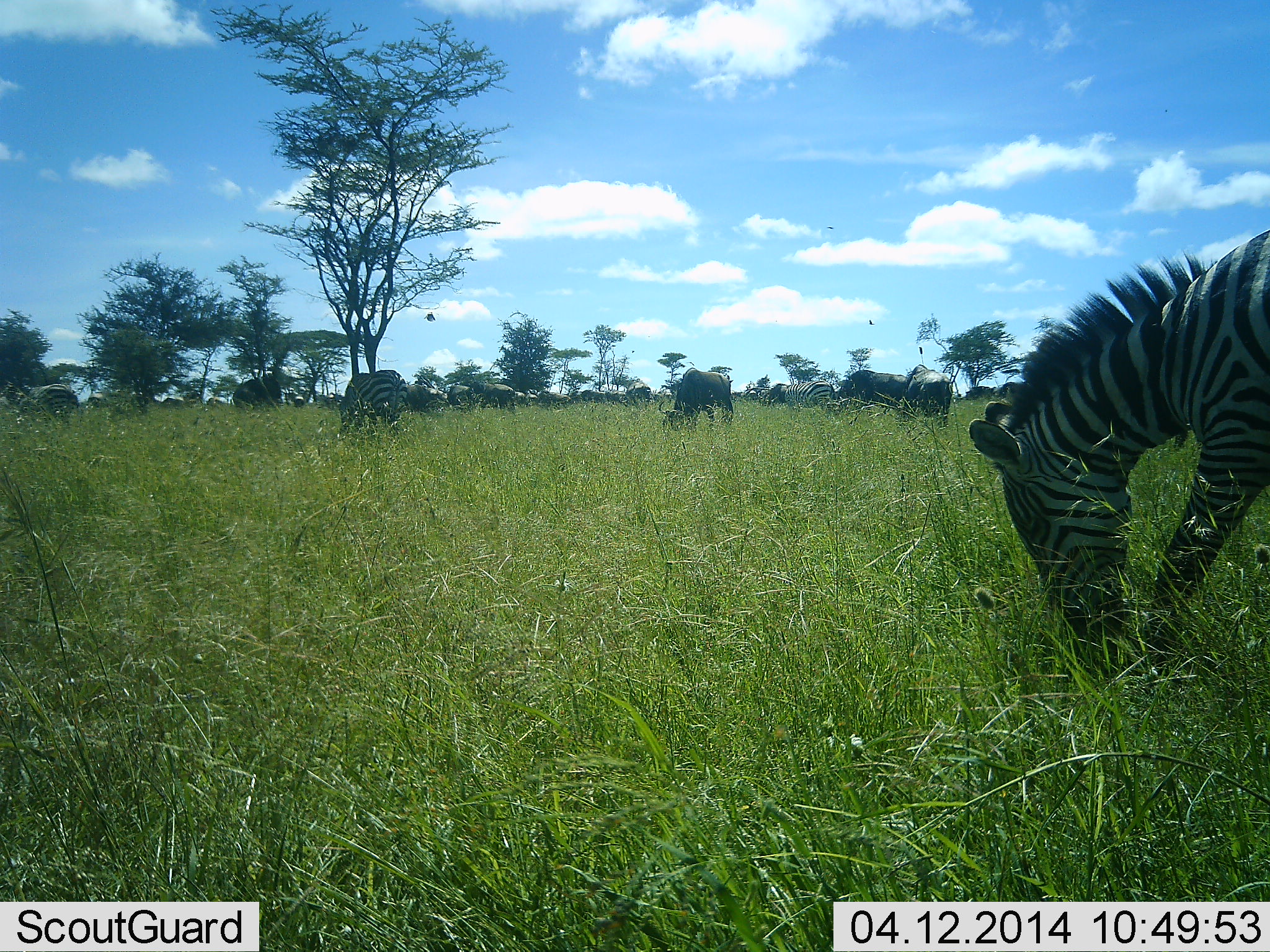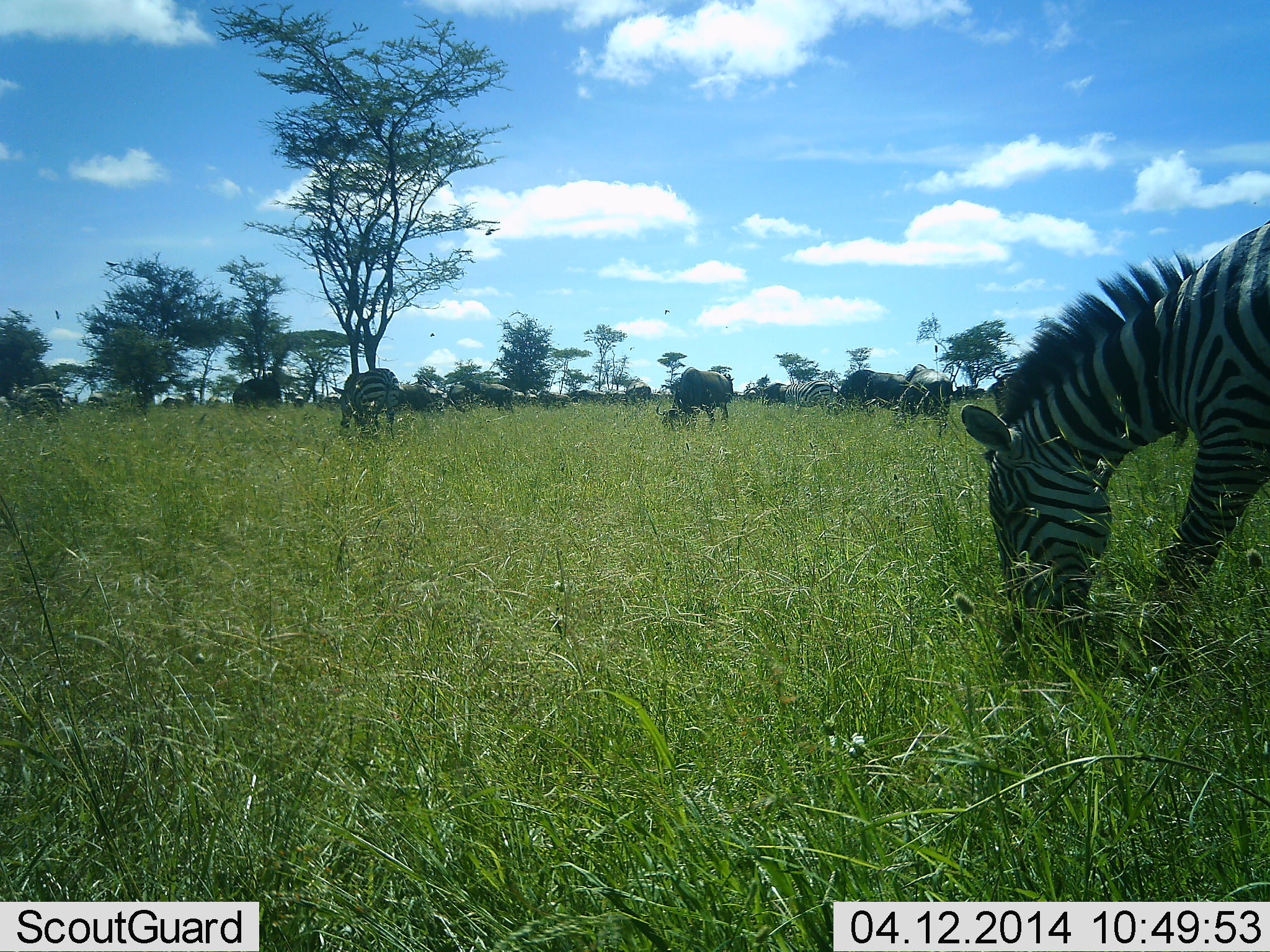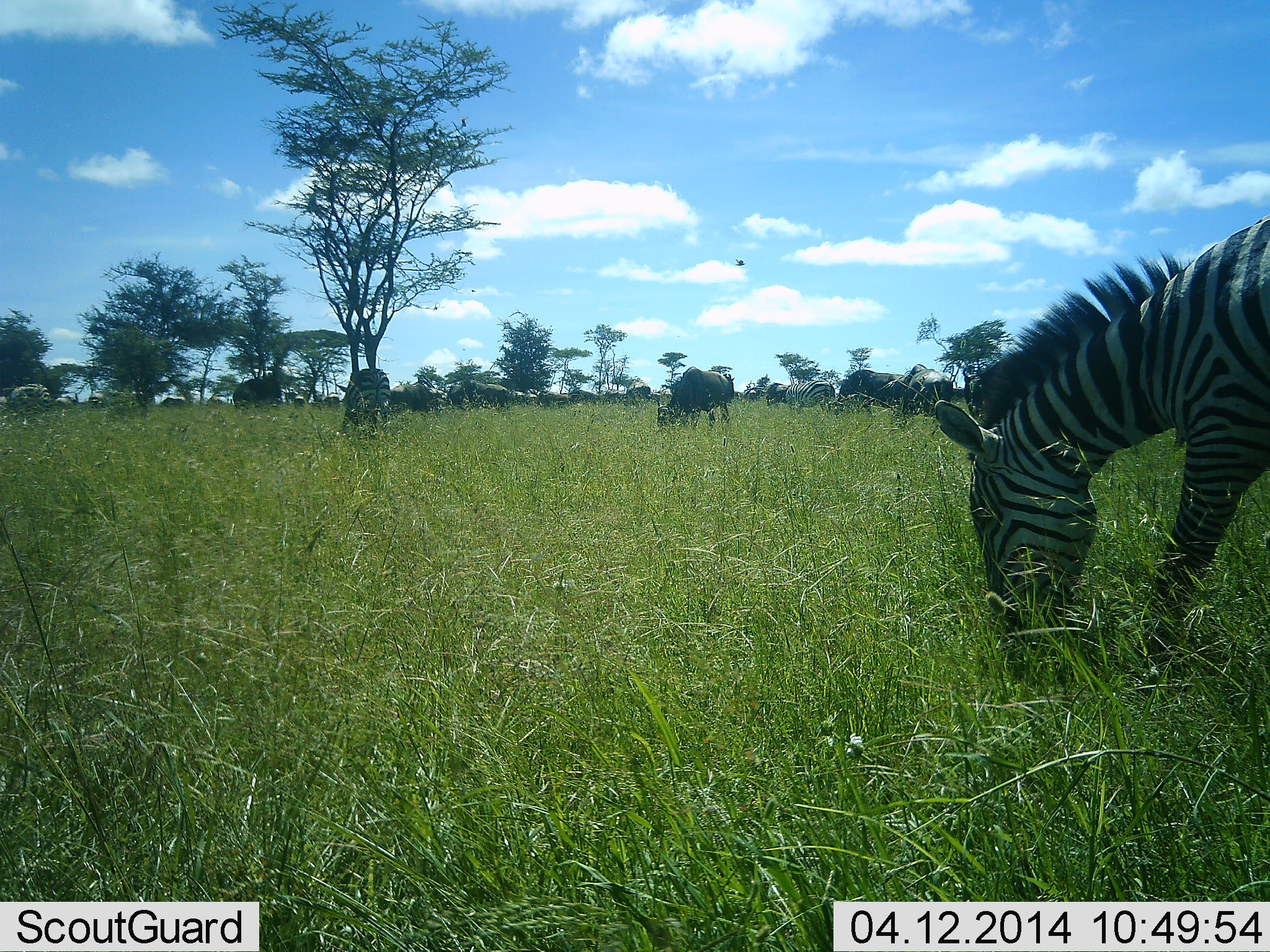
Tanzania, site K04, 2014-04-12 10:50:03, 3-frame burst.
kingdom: Animalia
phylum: Chordata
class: Mammalia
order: Artiodactyla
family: Bovidae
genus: Connochaetes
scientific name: Connochaetes taurinus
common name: blue wildebeest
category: wildebeest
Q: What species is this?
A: Wildebeest (blue wildebeest) (Connochaetes taurinus).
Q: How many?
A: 8.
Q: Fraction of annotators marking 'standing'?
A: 27%.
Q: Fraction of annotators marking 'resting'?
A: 0%.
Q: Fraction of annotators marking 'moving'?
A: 9%.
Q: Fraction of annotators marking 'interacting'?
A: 0%.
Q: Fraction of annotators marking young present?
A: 0%.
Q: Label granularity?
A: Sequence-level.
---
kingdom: Animalia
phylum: Chordata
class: Mammalia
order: Perissodactyla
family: Equidae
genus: Equus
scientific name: Equus quagga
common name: plains zebra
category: zebra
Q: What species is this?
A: Zebra (plains zebra) (Equus quagga).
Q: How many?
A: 4.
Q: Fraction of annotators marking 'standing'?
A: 22%.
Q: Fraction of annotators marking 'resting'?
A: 0%.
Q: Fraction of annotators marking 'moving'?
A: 17%.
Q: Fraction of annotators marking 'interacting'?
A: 0%.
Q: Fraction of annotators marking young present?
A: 0%.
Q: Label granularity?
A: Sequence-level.